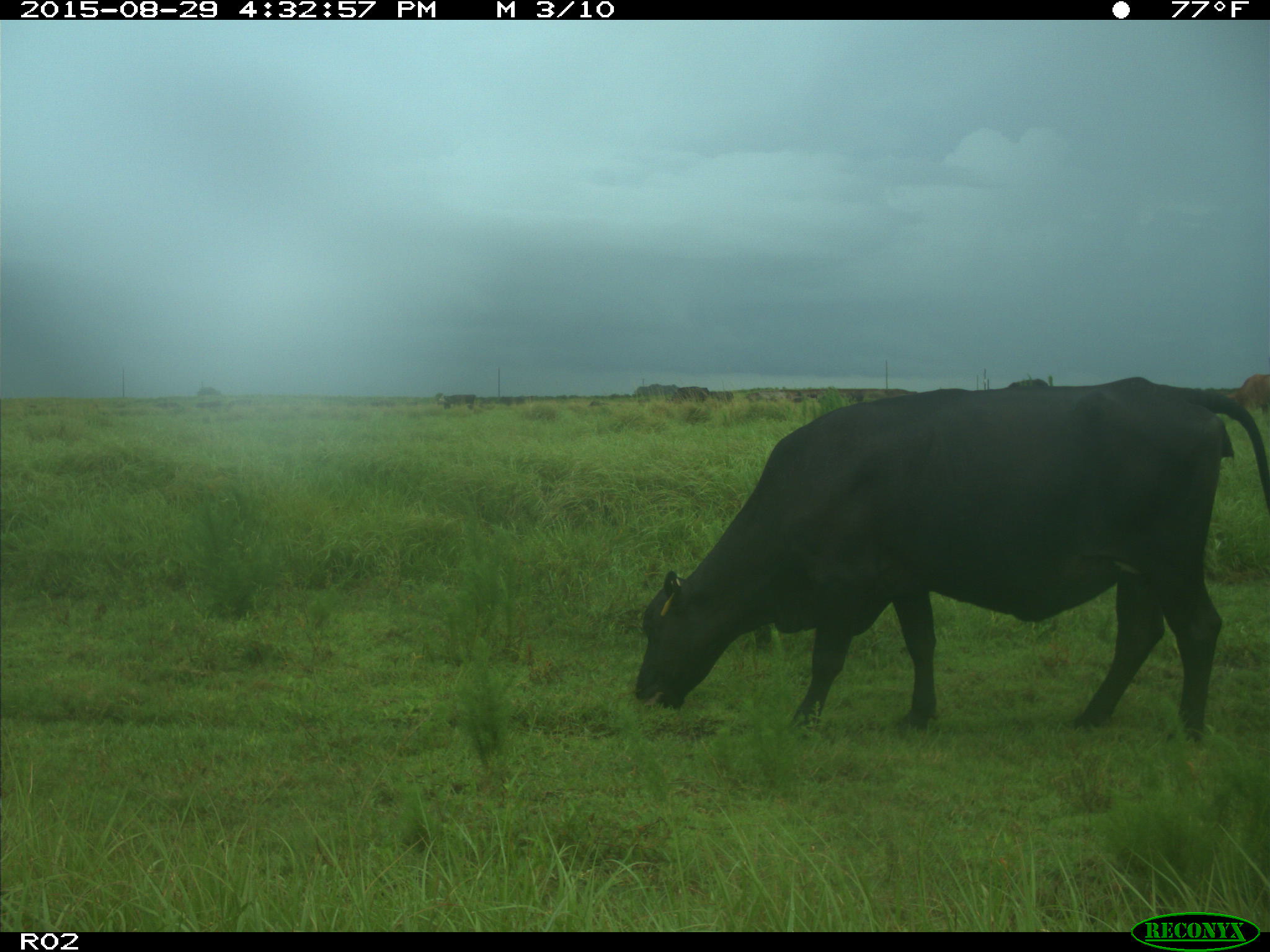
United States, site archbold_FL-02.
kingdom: Animalia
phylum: Chordata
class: Mammalia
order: Artiodactyla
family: Bovidae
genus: Bos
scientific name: Bos taurus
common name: domestic cow